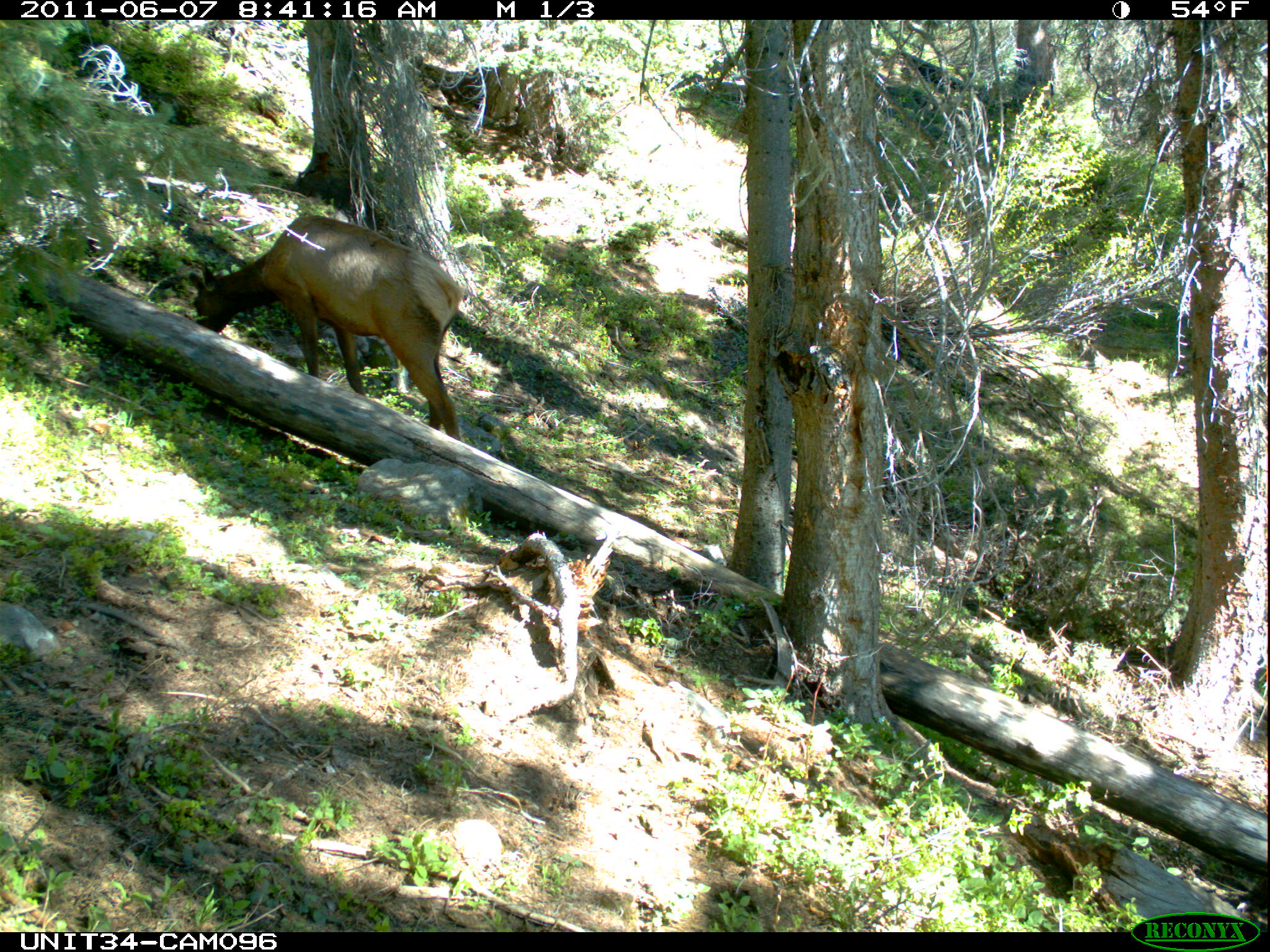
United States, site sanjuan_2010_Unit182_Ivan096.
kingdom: Animalia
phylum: Chordata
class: Mammalia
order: Artiodactyla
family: Cervidae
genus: Cervus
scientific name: Cervus elaphus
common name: red deer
Cervus elaphus (red deer).